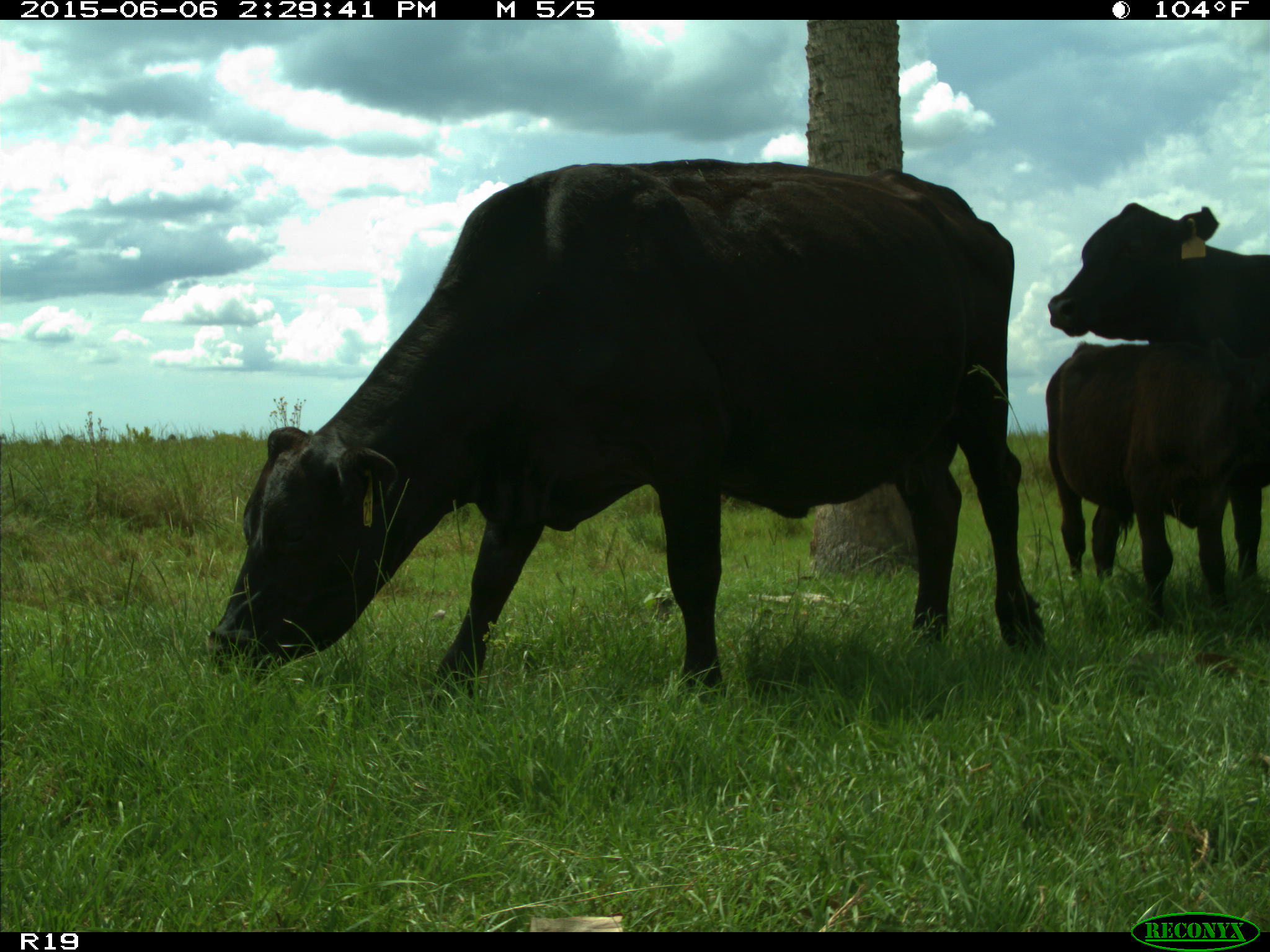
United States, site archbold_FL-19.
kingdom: Animalia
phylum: Chordata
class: Mammalia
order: Artiodactyla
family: Bovidae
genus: Bos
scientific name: Bos taurus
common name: domestic cow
Bos taurus (domestic cow).